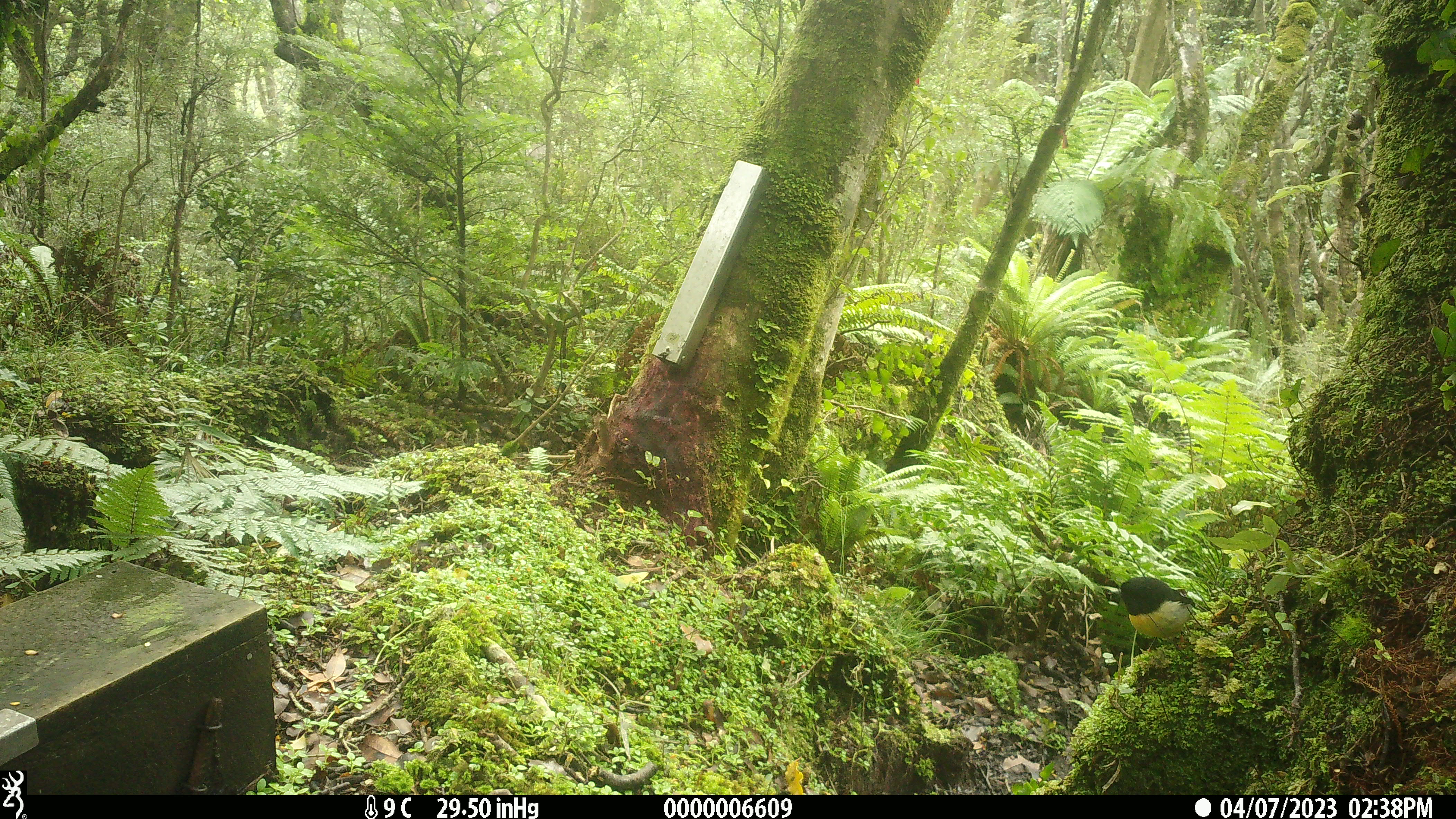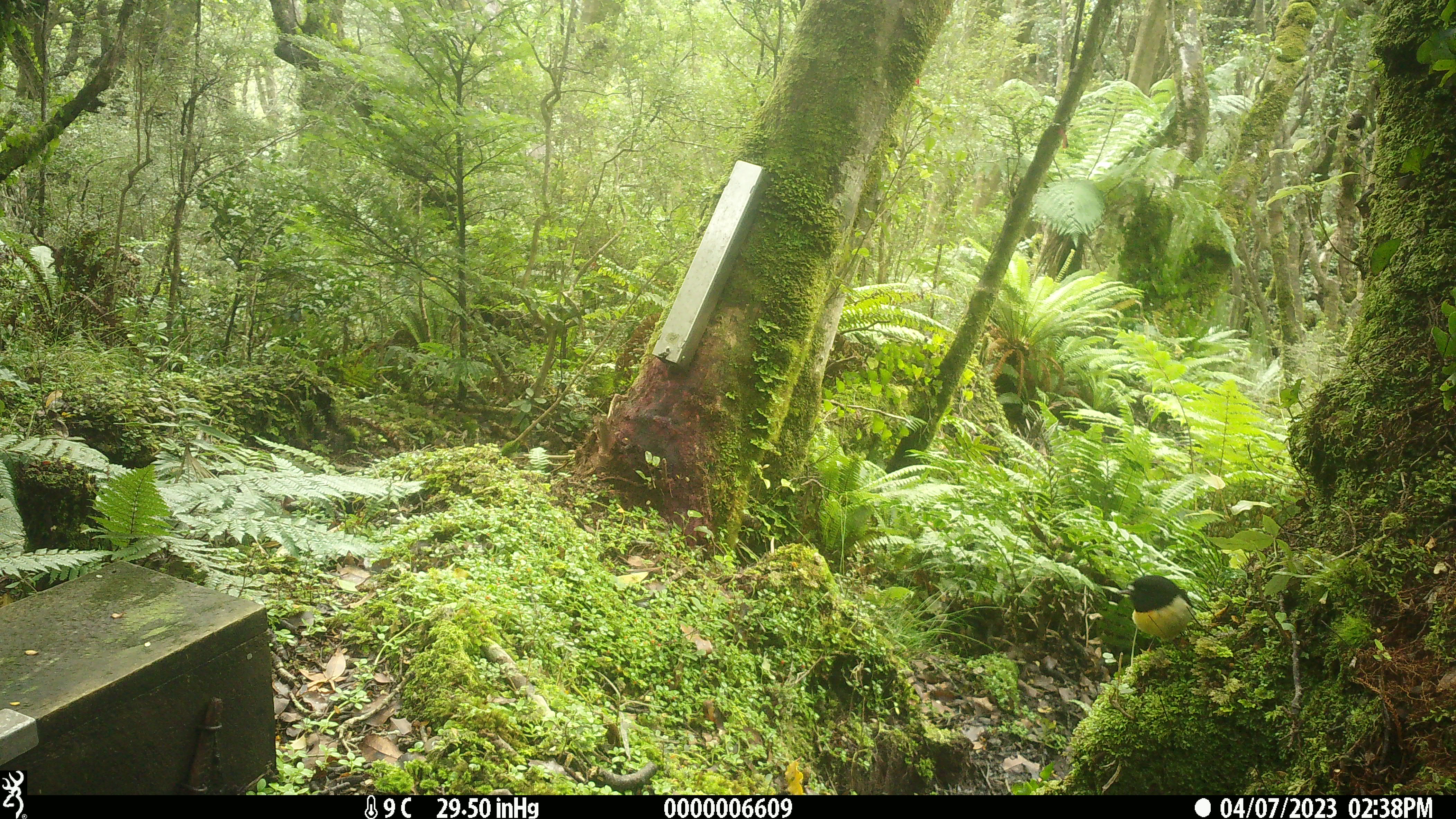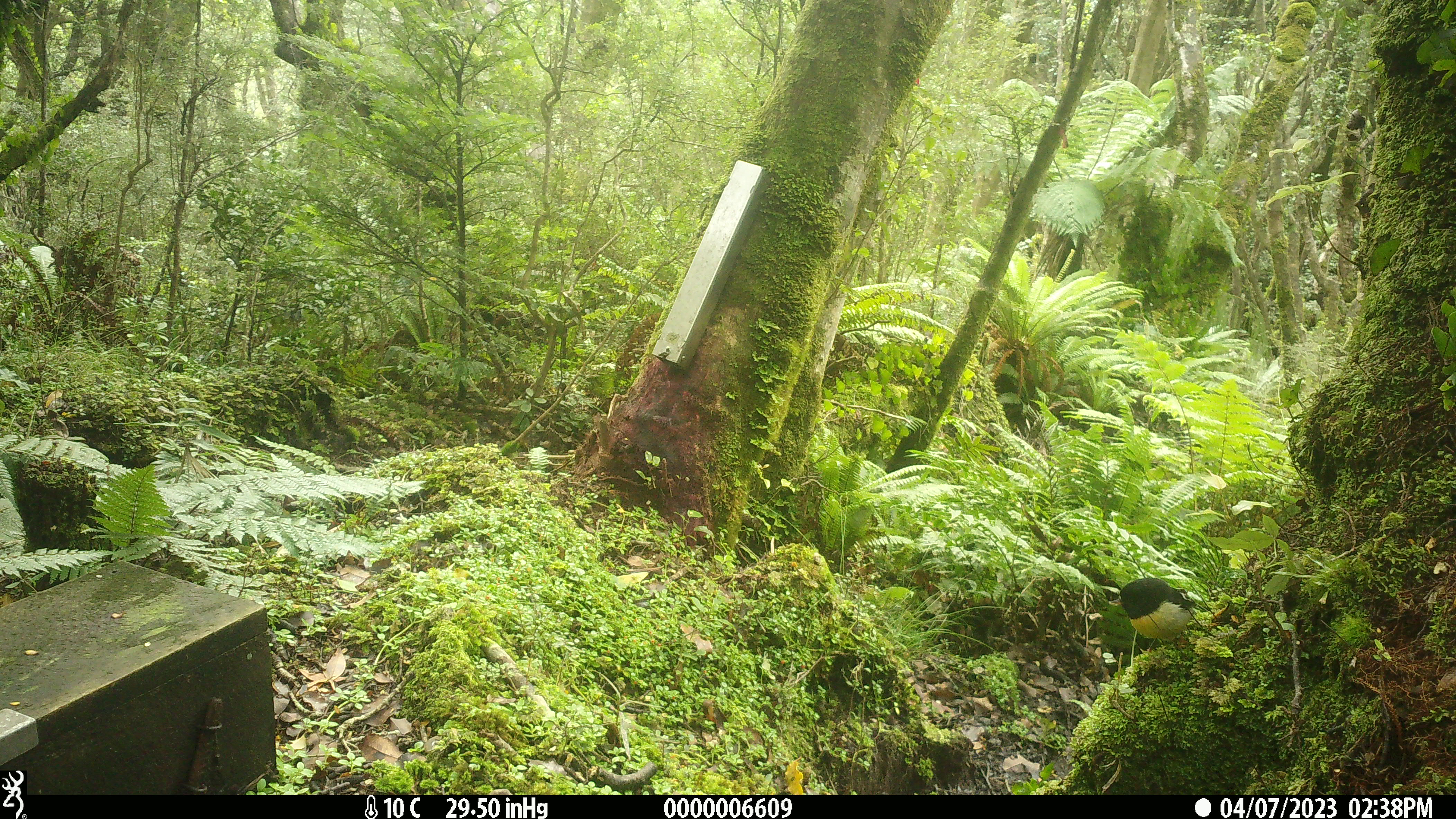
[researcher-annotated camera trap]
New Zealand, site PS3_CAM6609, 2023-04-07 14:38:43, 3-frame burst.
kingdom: Animalia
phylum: Chordata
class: Aves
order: Passeriformes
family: Petroicidae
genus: Petroica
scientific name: Petroica macrocephala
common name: tomtit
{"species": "tomtit (Petroica macrocephala)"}